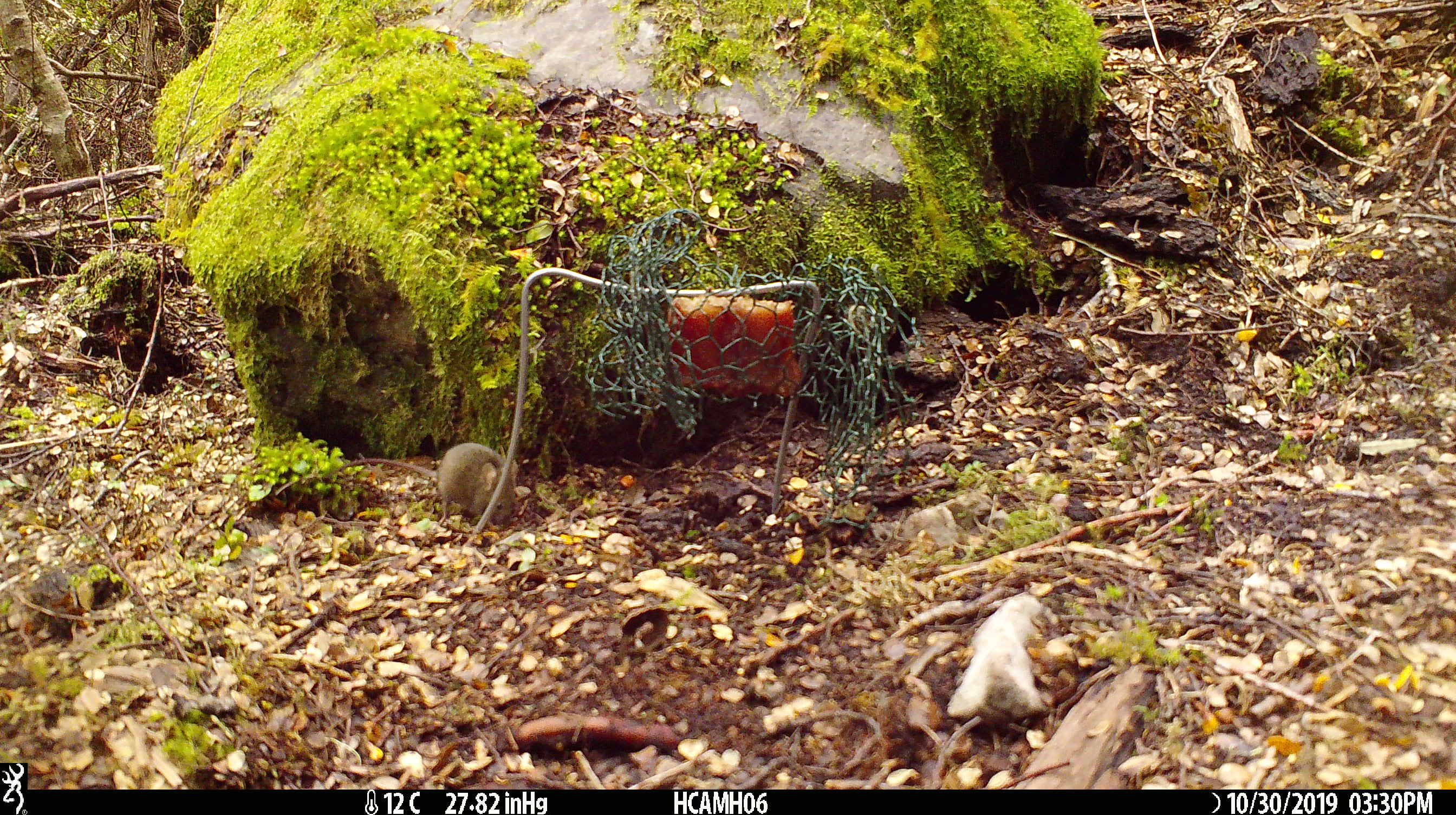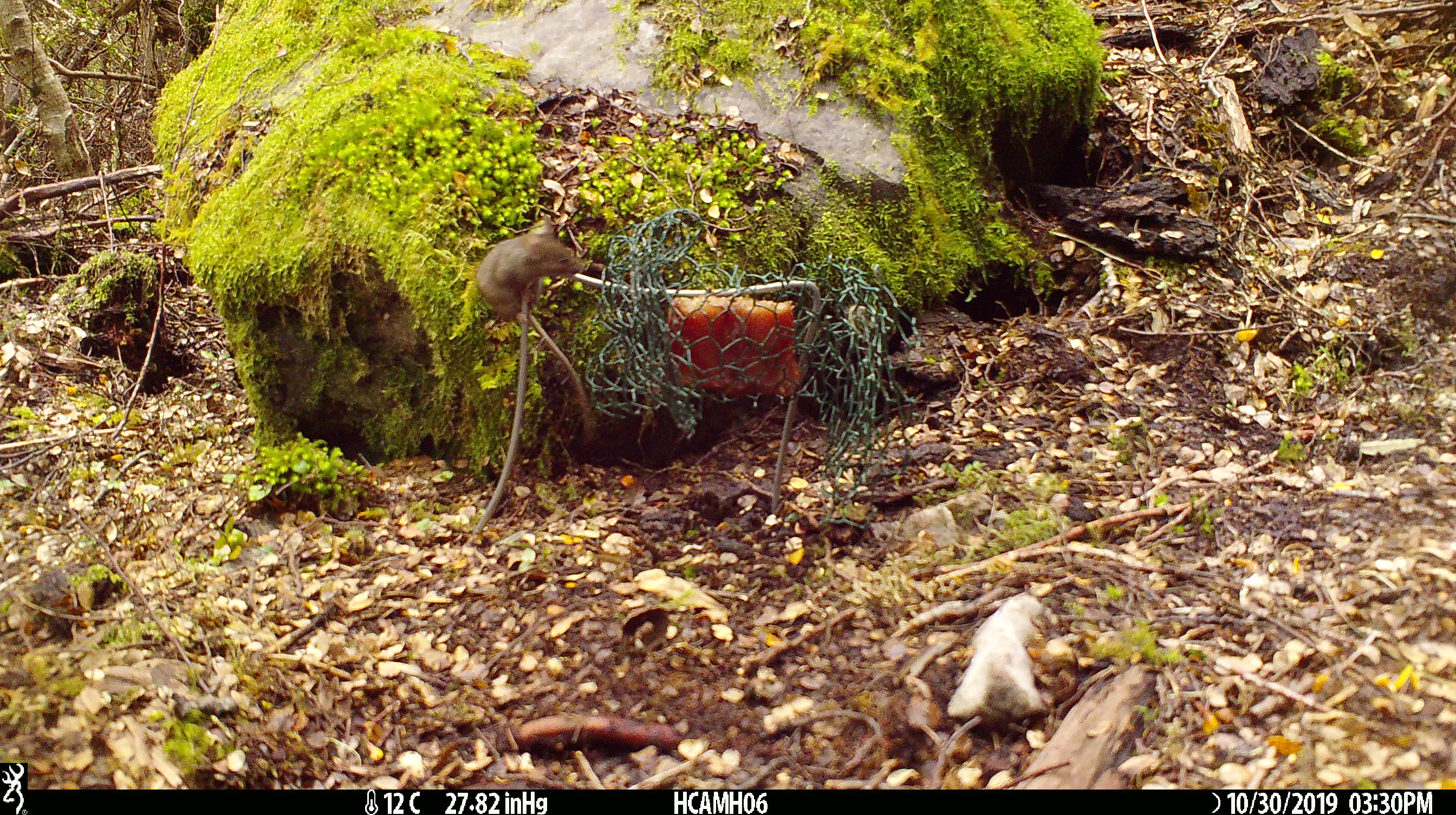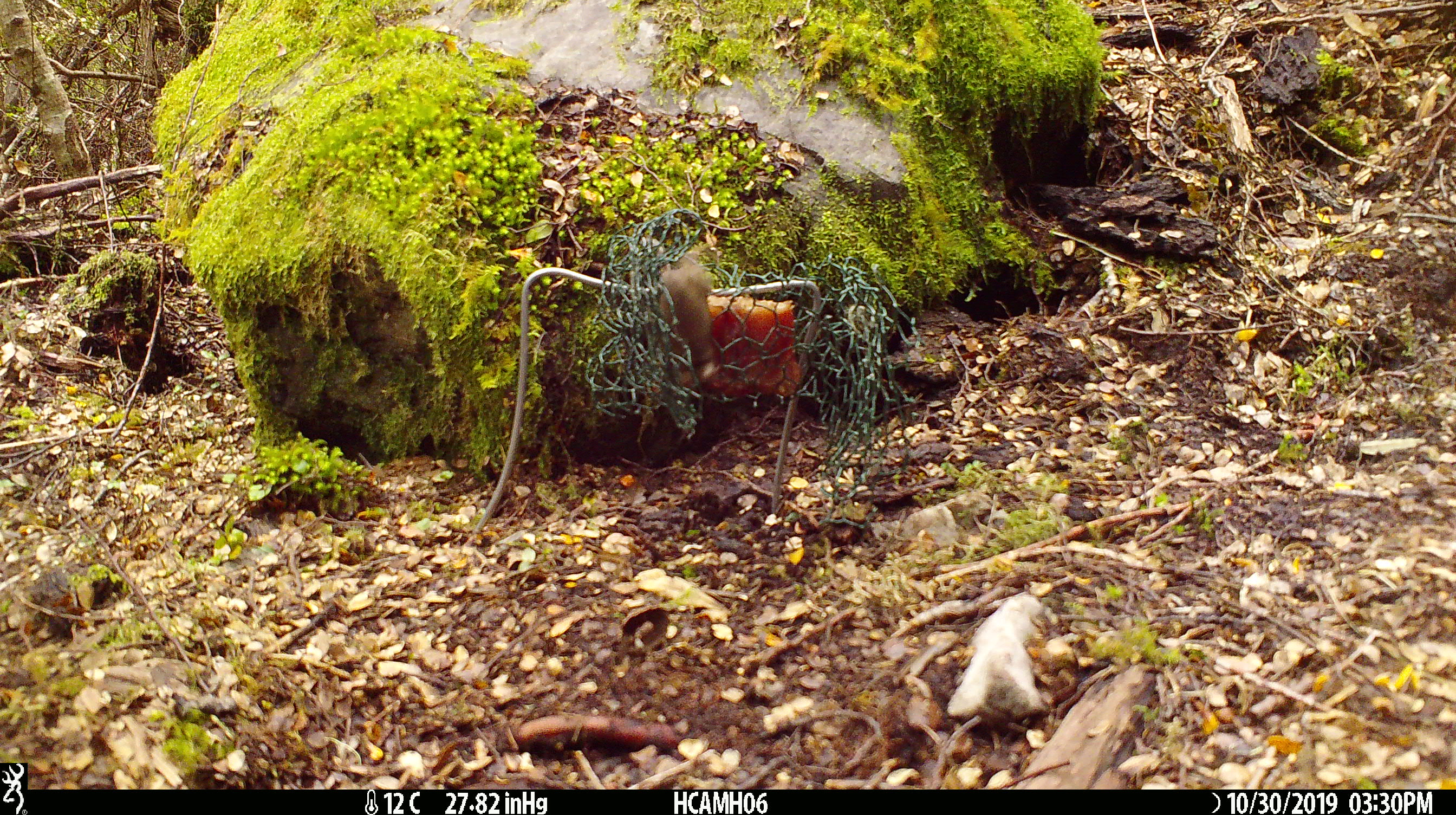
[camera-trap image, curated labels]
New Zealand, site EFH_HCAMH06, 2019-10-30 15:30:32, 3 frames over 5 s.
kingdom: Animalia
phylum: Chordata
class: Mammalia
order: Rodentia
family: Muridae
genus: Mus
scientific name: Mus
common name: mouse